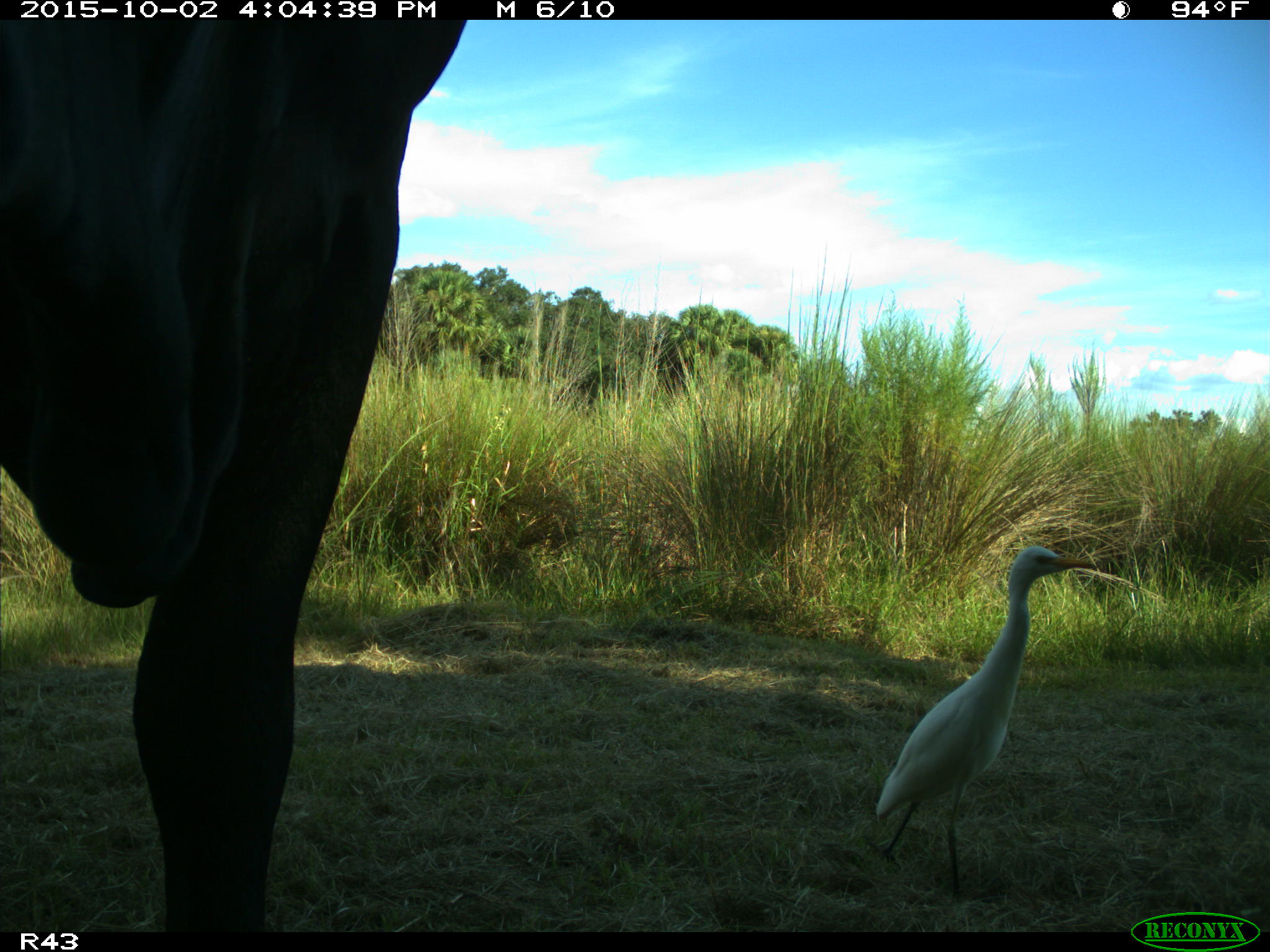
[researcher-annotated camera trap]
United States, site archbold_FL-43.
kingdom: Animalia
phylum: Chordata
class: Mammalia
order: Artiodactyla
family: Bovidae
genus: Bos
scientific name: Bos taurus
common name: domestic cow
Bos taurus (domestic cow).